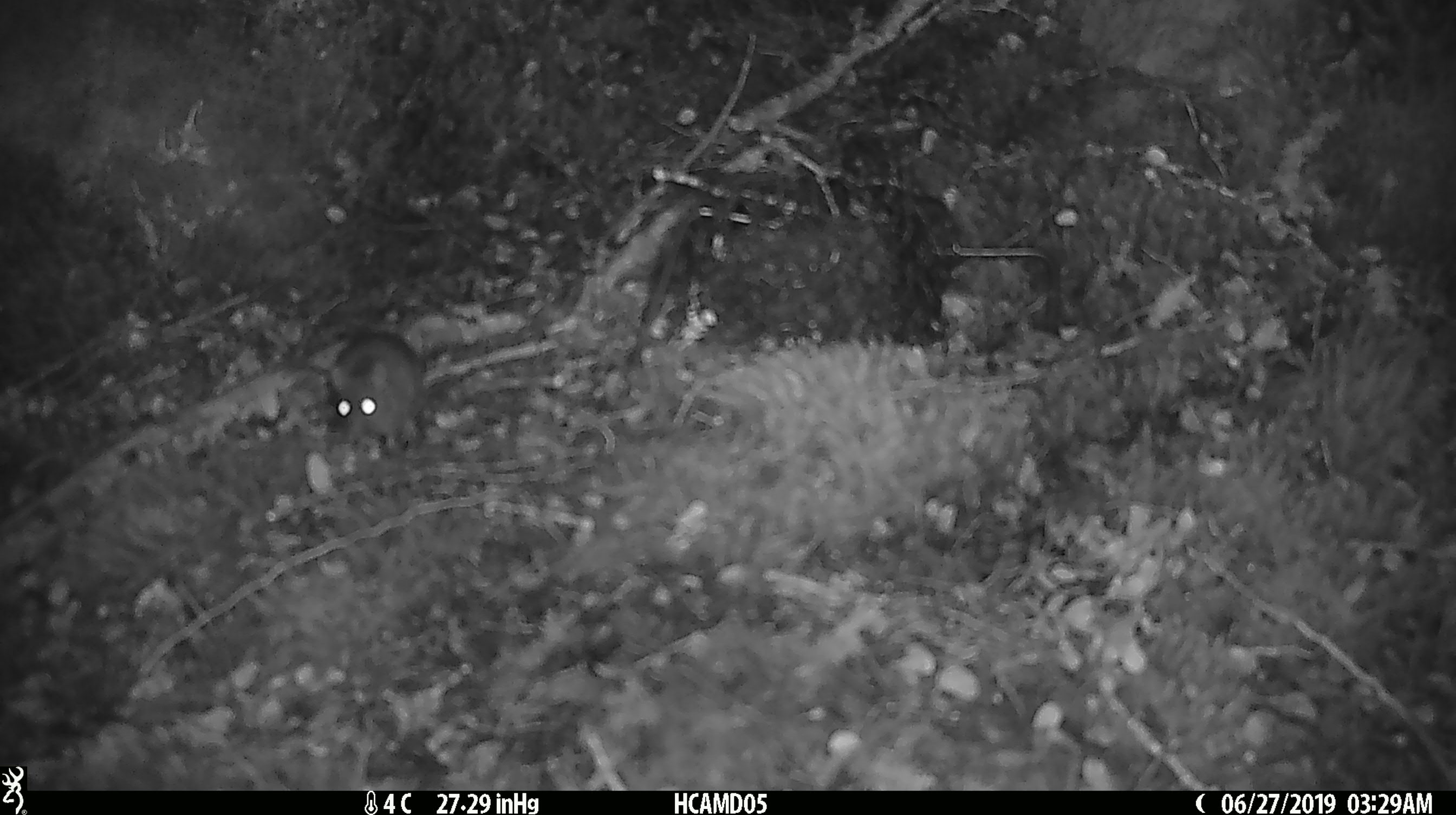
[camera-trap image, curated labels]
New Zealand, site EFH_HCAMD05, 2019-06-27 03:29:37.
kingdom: Animalia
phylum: Chordata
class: Mammalia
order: Rodentia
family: Muridae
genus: Mus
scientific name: Mus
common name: mouse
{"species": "mouse (Mus)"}